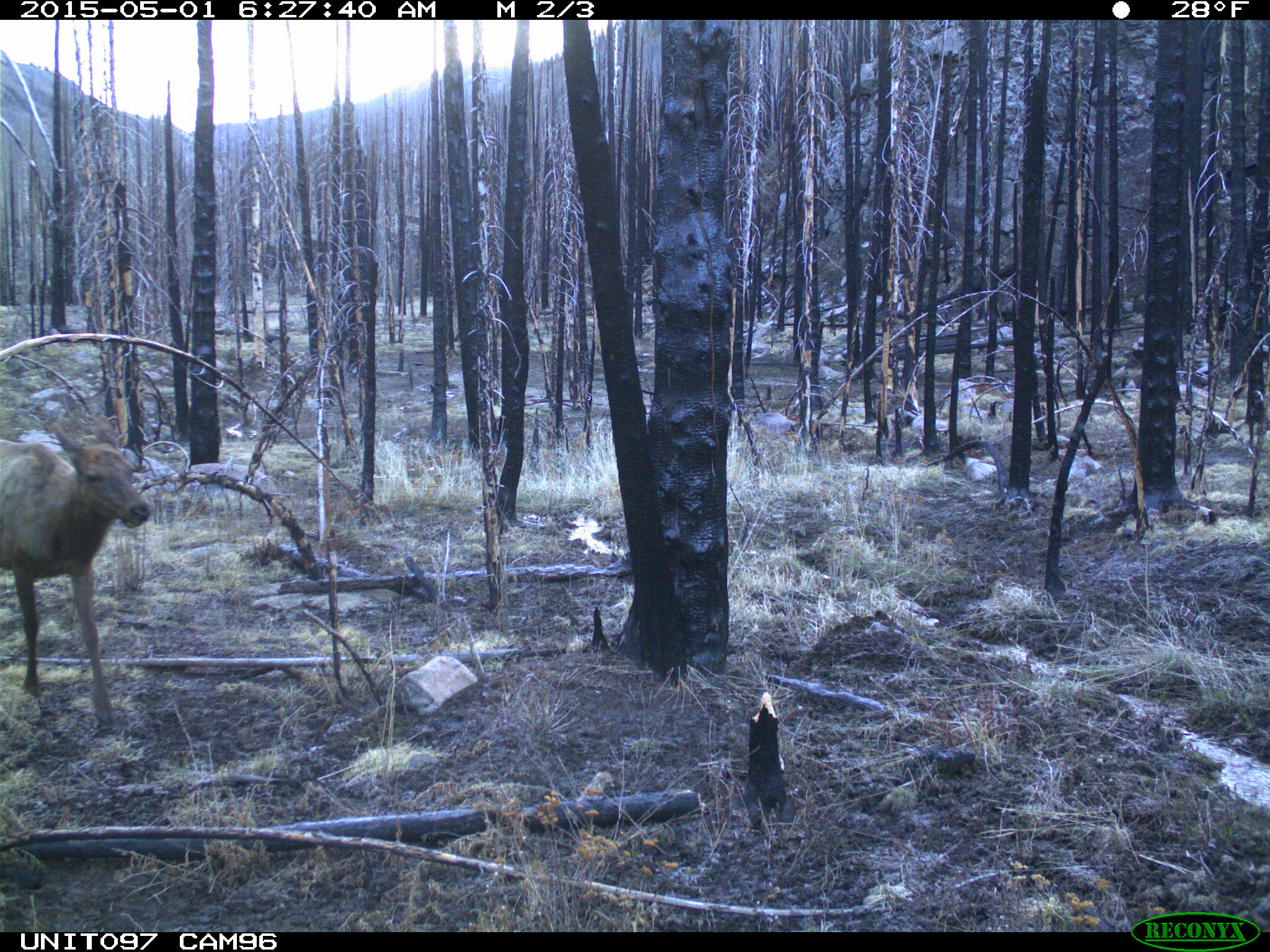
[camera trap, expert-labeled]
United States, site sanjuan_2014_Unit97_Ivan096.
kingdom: Animalia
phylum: Chordata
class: Mammalia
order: Artiodactyla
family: Cervidae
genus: Cervus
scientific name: Cervus elaphus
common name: red deer